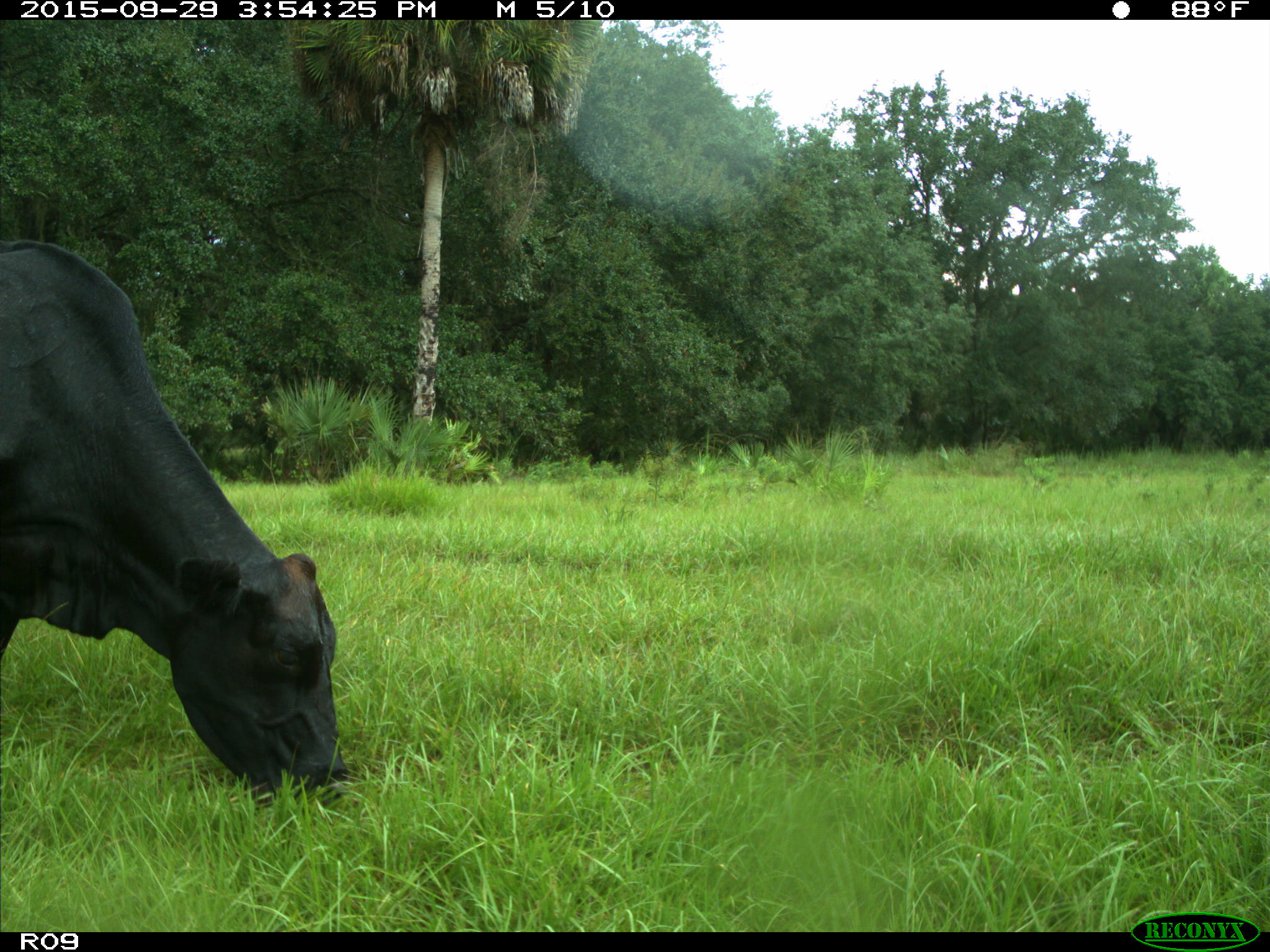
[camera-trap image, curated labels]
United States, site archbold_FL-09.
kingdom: Animalia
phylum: Chordata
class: Mammalia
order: Artiodactyla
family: Bovidae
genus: Bos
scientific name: Bos taurus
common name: domestic cow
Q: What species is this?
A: Bos taurus (domestic cow).